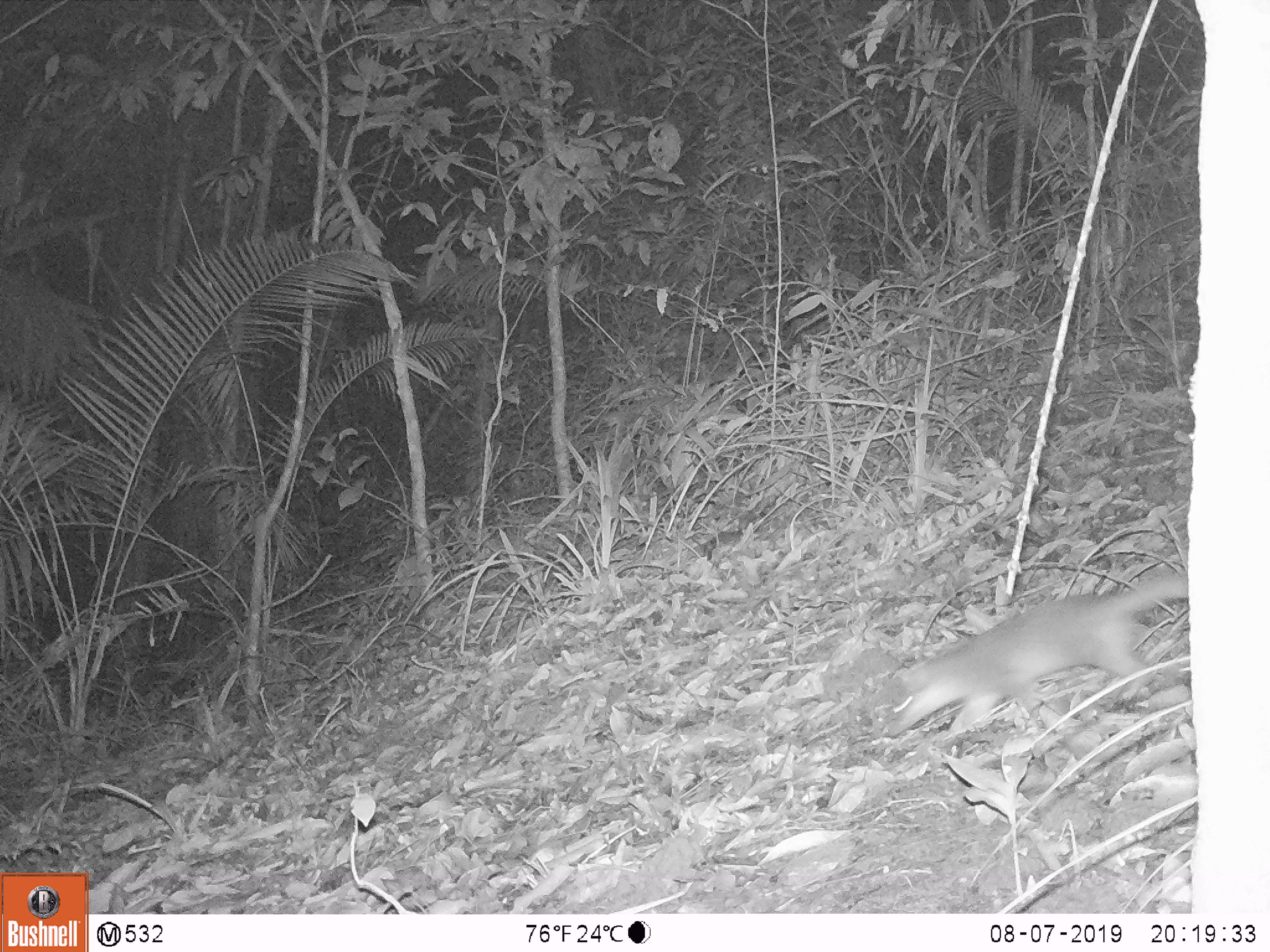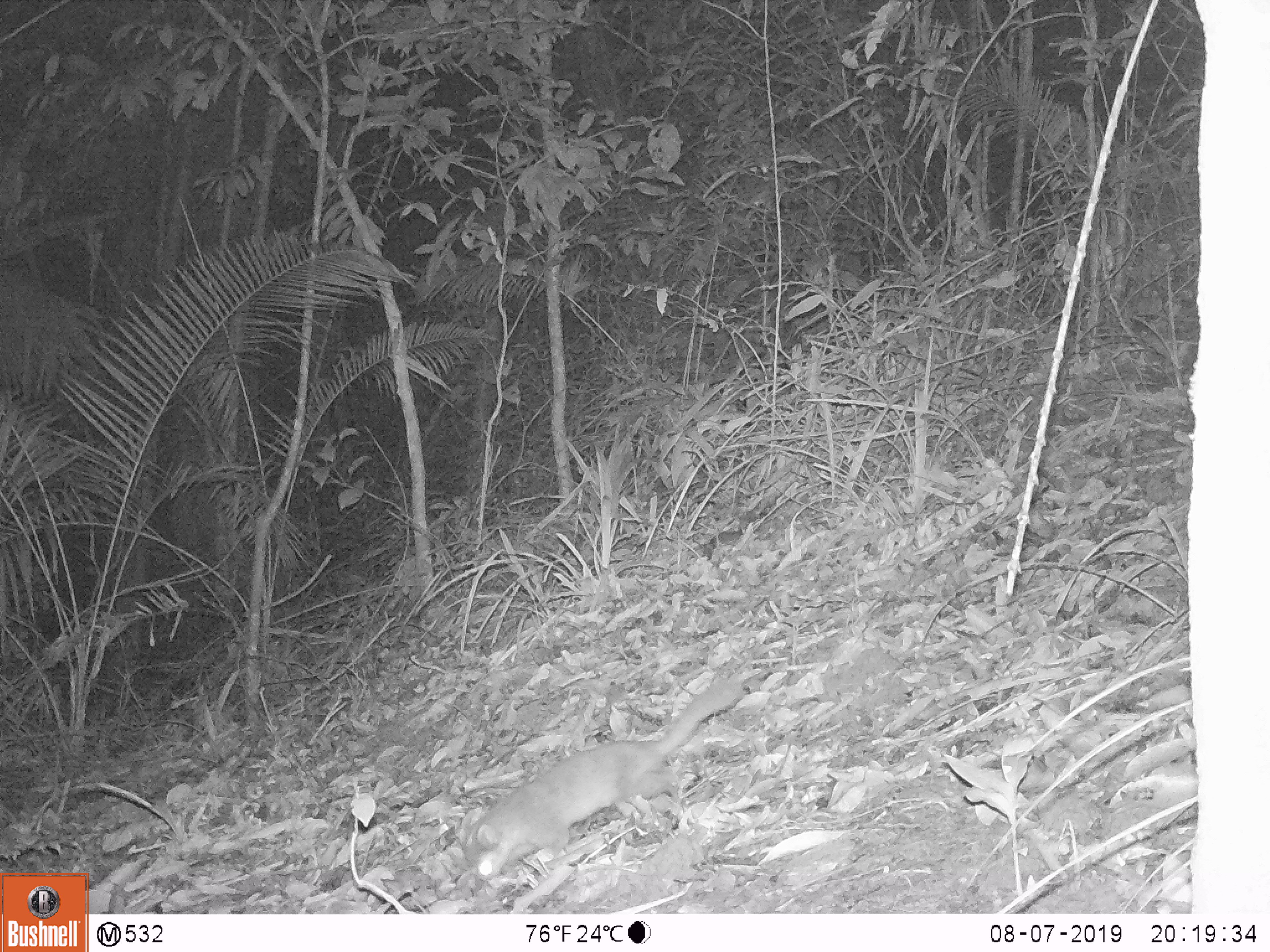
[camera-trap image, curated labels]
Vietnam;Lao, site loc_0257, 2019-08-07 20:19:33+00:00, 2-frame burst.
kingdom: Animalia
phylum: Chordata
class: Mammalia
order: Carnivora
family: Mustelidae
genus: Melogale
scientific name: Melogale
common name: ferret badger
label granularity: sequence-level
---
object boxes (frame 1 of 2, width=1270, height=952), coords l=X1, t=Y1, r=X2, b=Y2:
ferret badger: l=882, t=564, r=1187, b=742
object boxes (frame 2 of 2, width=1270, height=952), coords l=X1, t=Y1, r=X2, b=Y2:
ferret badger: l=460, t=679, r=744, b=880